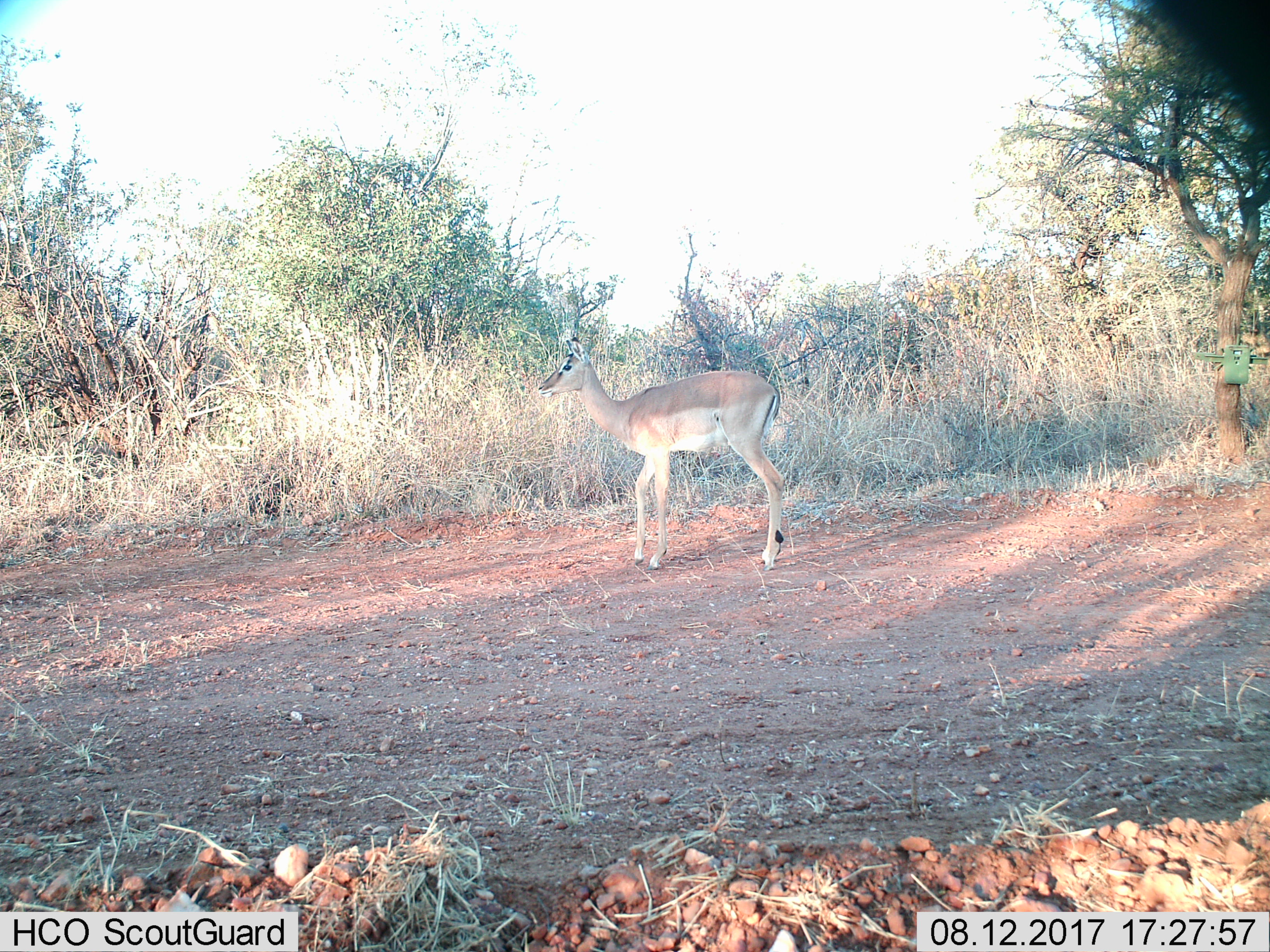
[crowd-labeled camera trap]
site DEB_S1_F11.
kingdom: Animalia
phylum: Chordata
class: Mammalia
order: Artiodactyla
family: Bovidae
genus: Aepyceros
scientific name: Aepyceros melampus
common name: impala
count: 1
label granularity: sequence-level